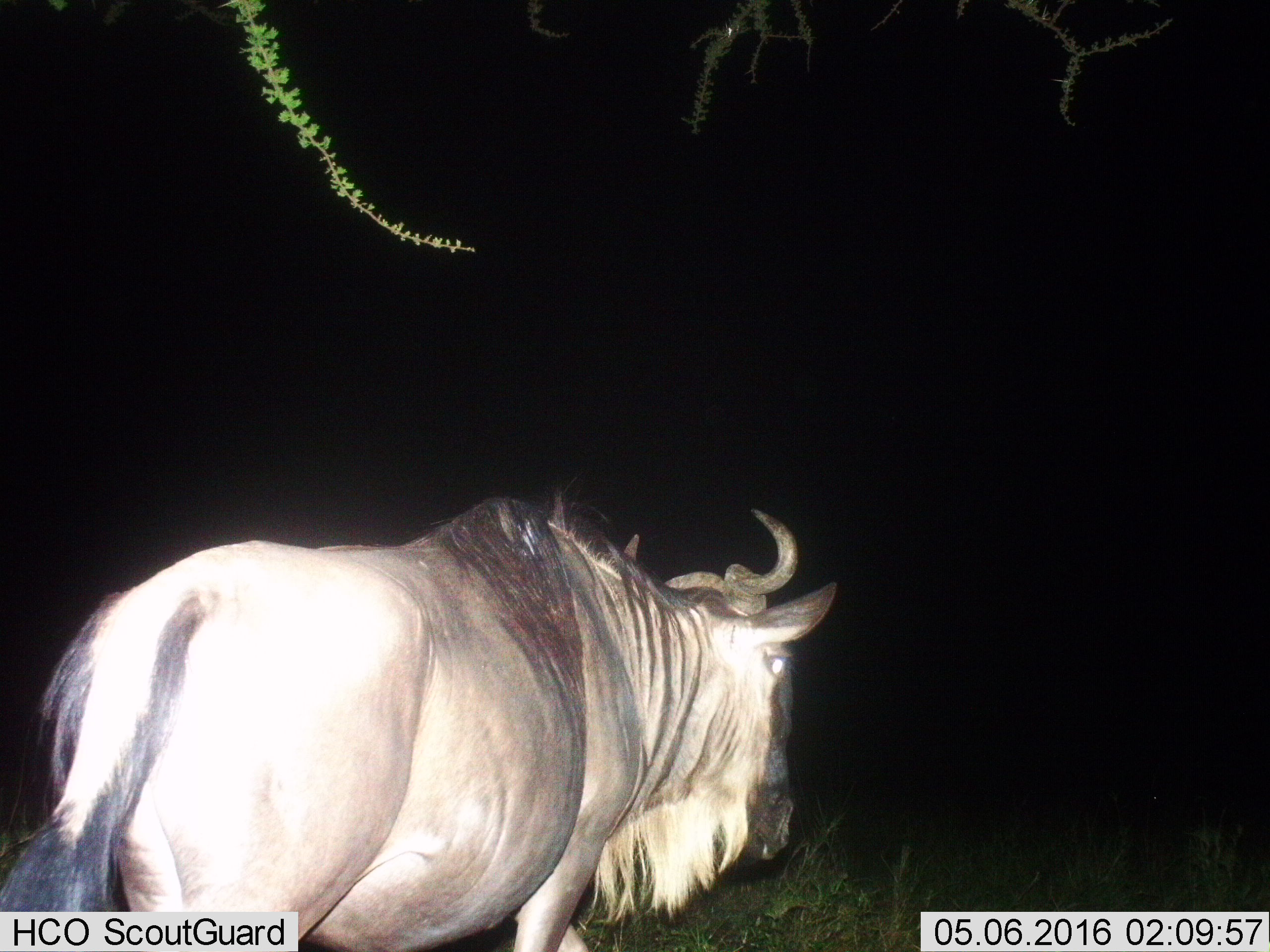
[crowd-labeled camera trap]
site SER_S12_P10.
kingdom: Animalia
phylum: Chordata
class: Mammalia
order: Artiodactyla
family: Bovidae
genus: Connochaetes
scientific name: Connochaetes taurinus taurinus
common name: blue wildebeest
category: wildebeestblue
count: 1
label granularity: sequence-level